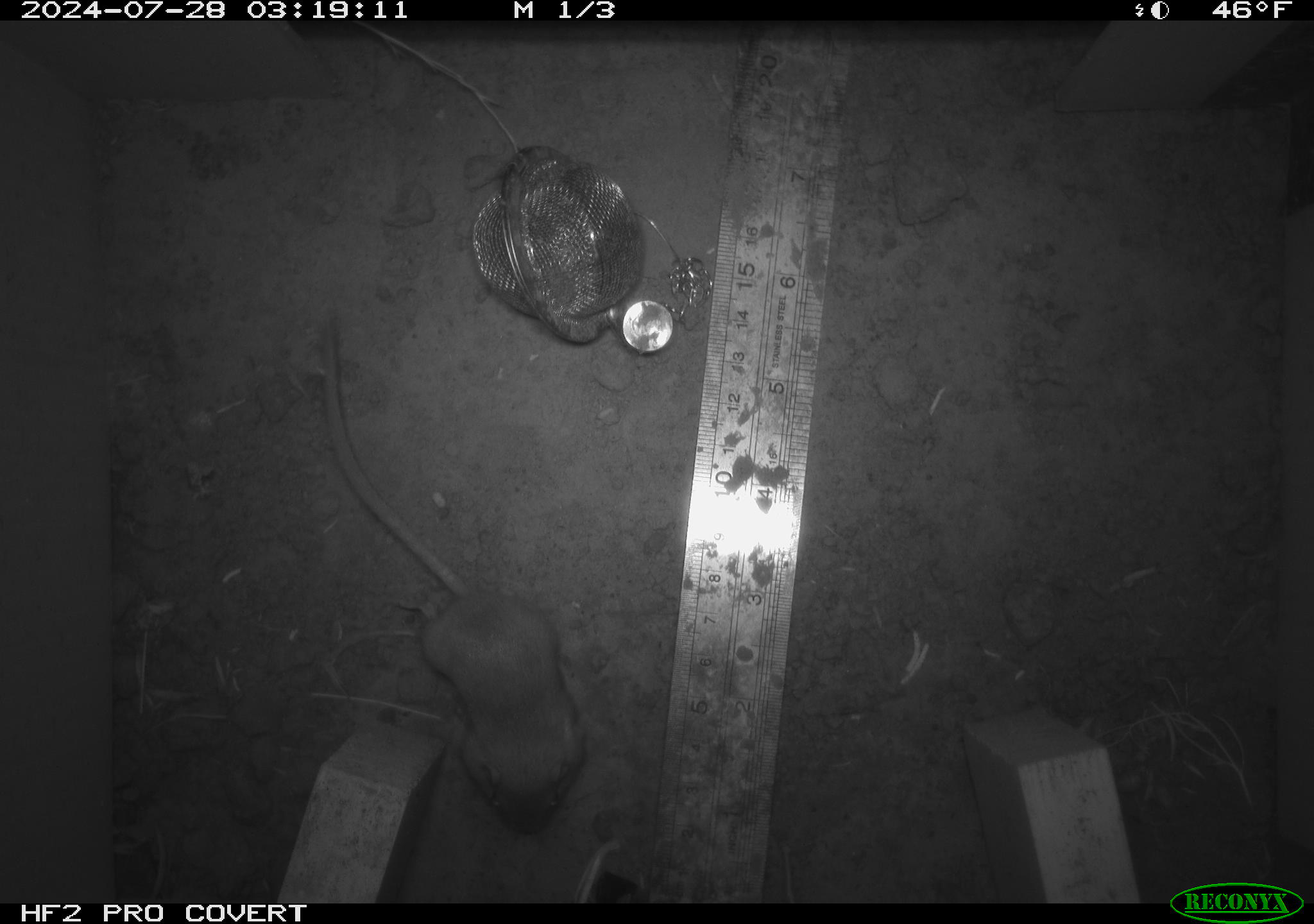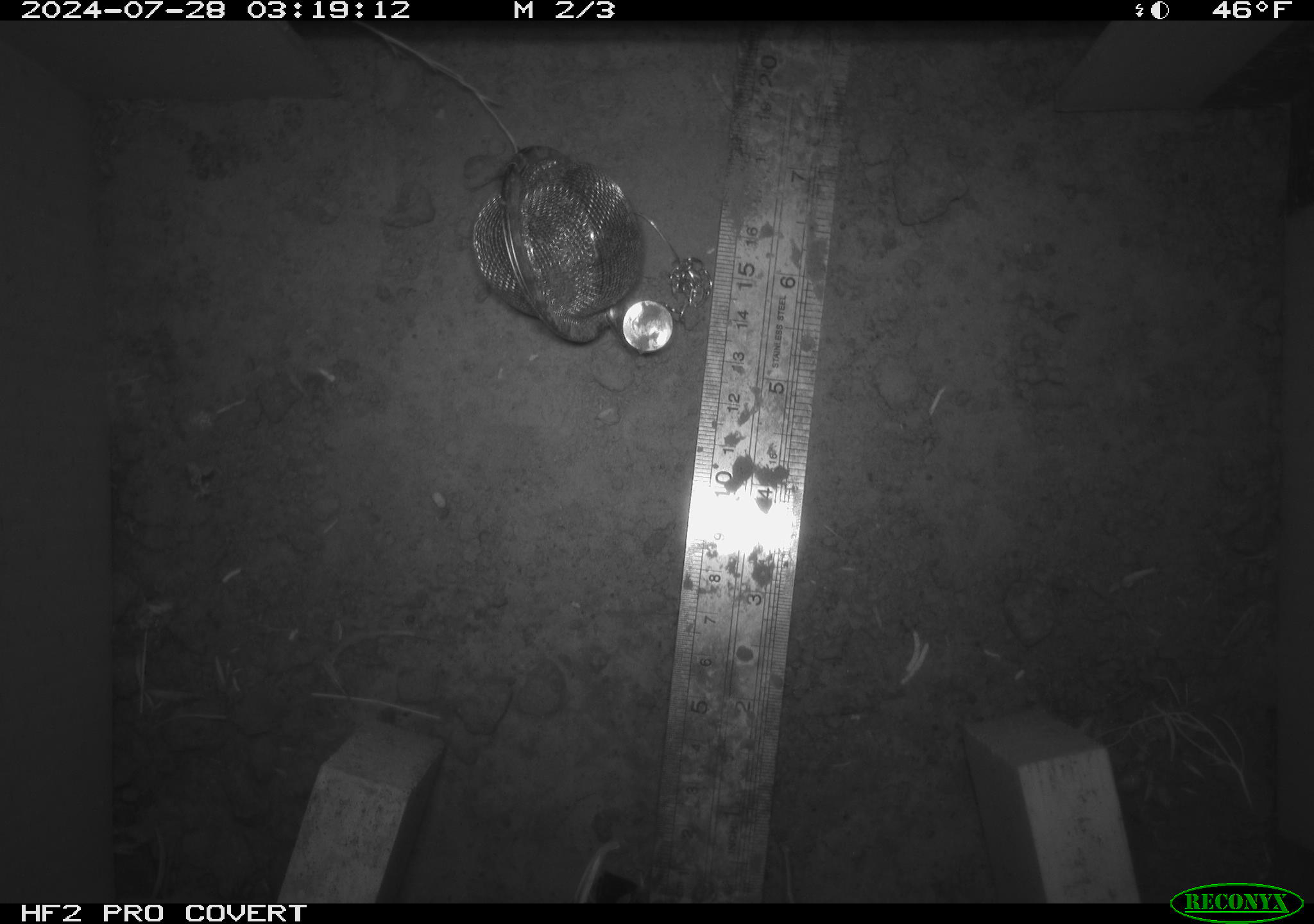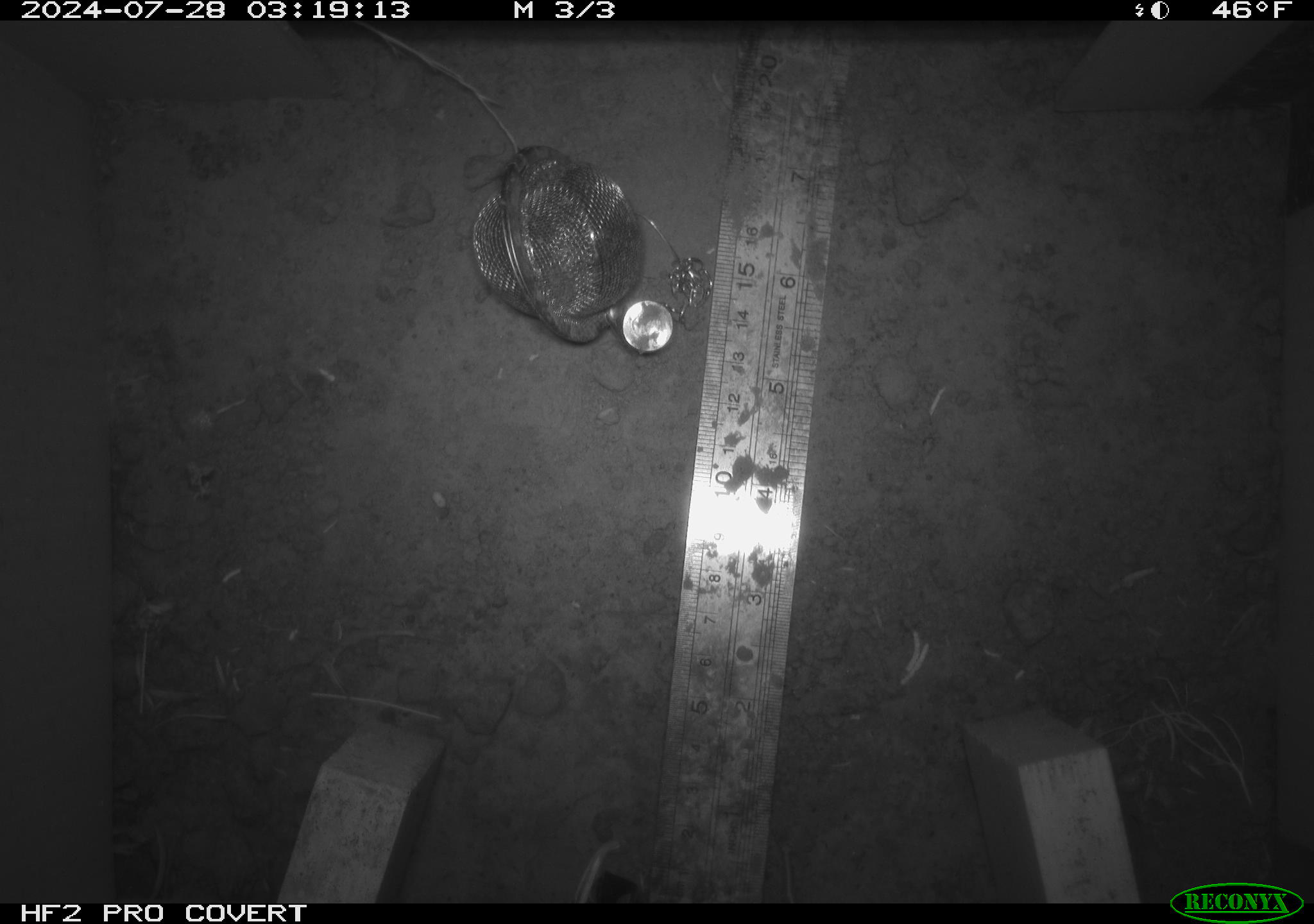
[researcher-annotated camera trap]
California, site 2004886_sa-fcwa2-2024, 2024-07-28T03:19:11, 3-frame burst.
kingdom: Animalia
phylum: Chordata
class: Mammalia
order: Rodentia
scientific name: Rodentia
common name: mouse species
Mouse species (Rodentia).